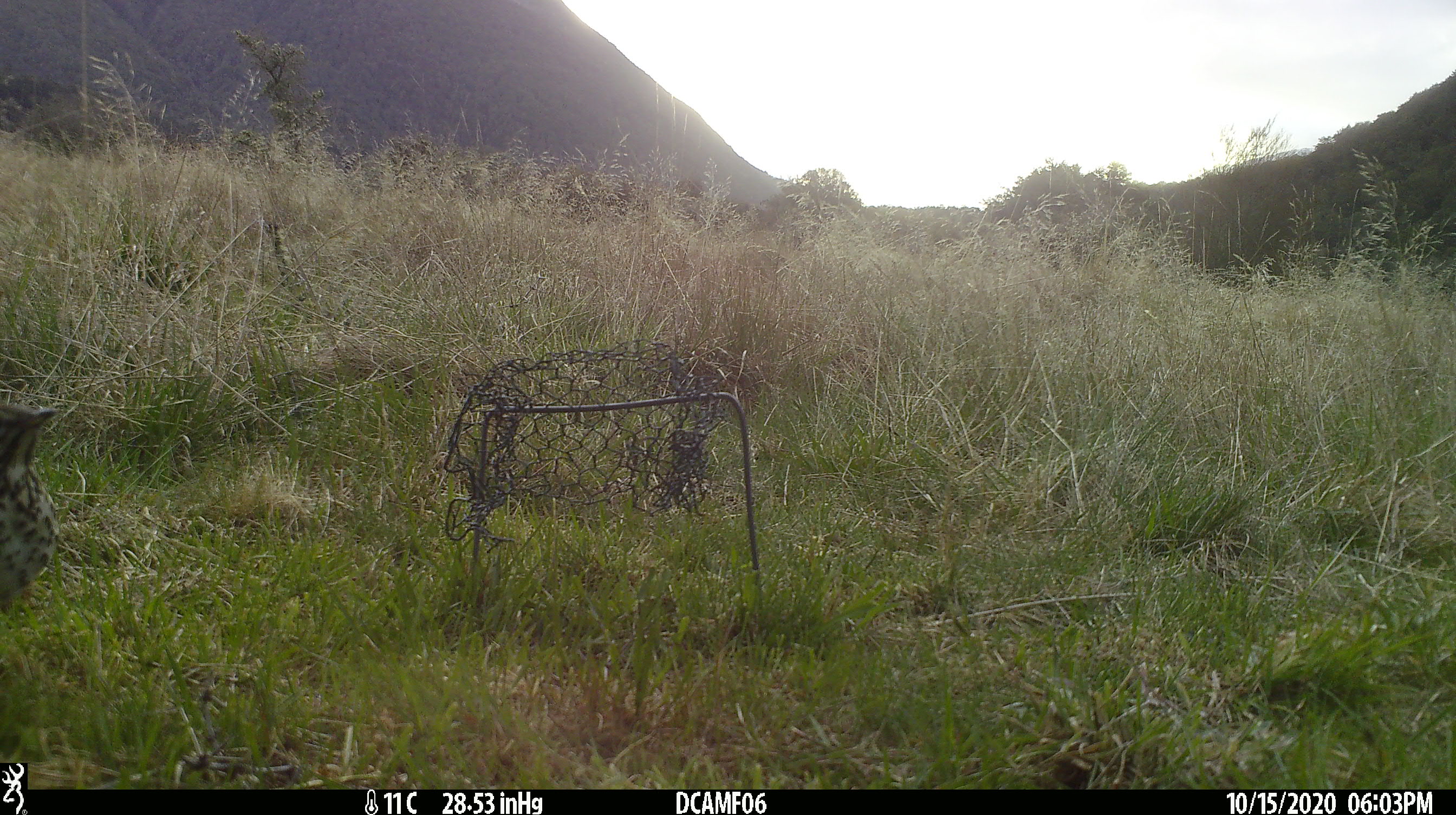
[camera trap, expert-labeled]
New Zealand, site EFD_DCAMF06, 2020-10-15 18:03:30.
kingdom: Animalia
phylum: Chordata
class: Aves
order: Passeriformes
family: Turdidae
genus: Turdus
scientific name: Turdus philomelos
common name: song thrush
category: thrush